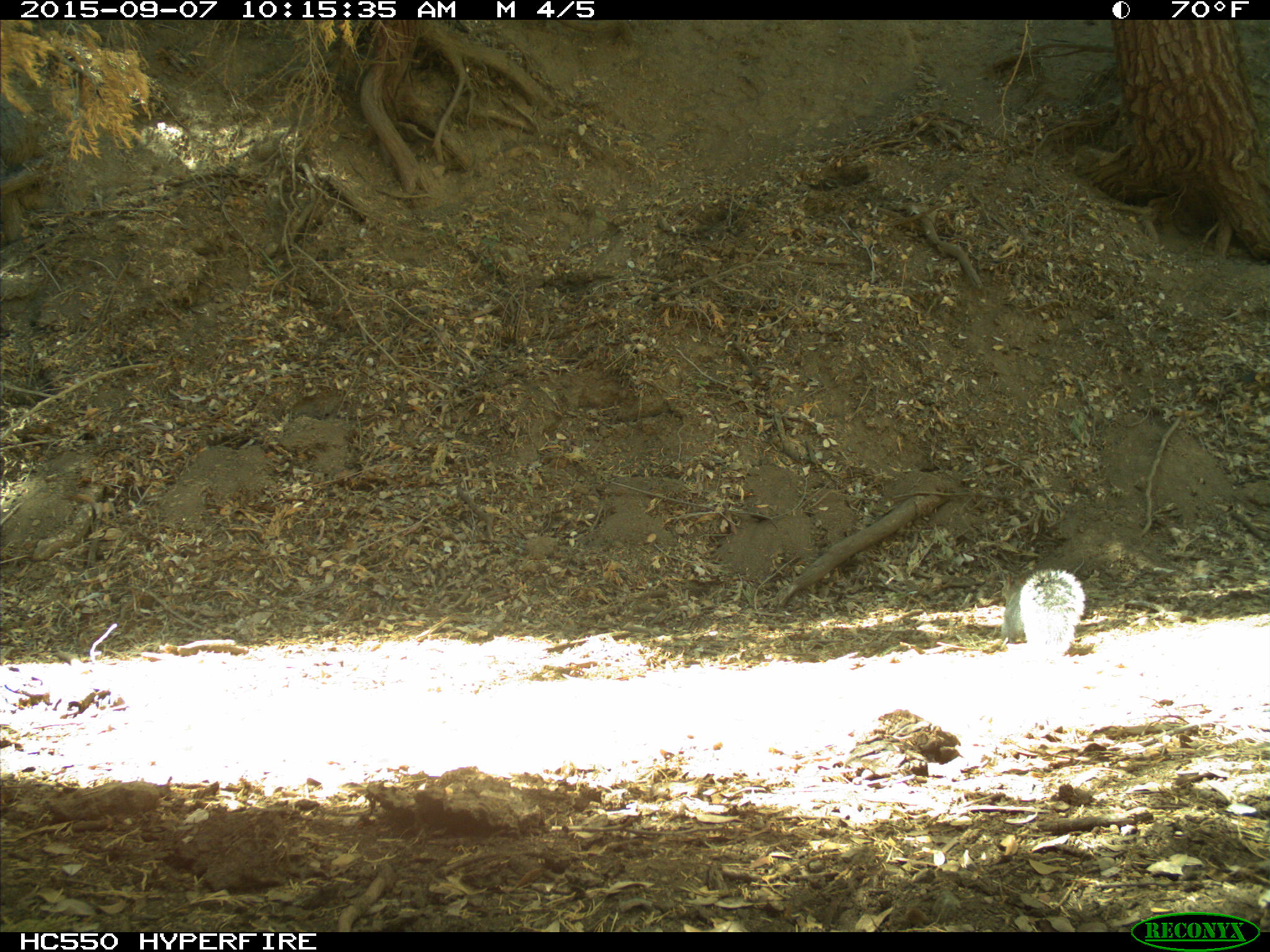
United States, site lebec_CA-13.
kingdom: Animalia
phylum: Chordata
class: Mammalia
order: Rodentia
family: Sciuridae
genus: Sciurus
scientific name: Sciurus carolinensis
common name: eastern gray squirrel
Sciurus carolinensis (eastern gray squirrel).